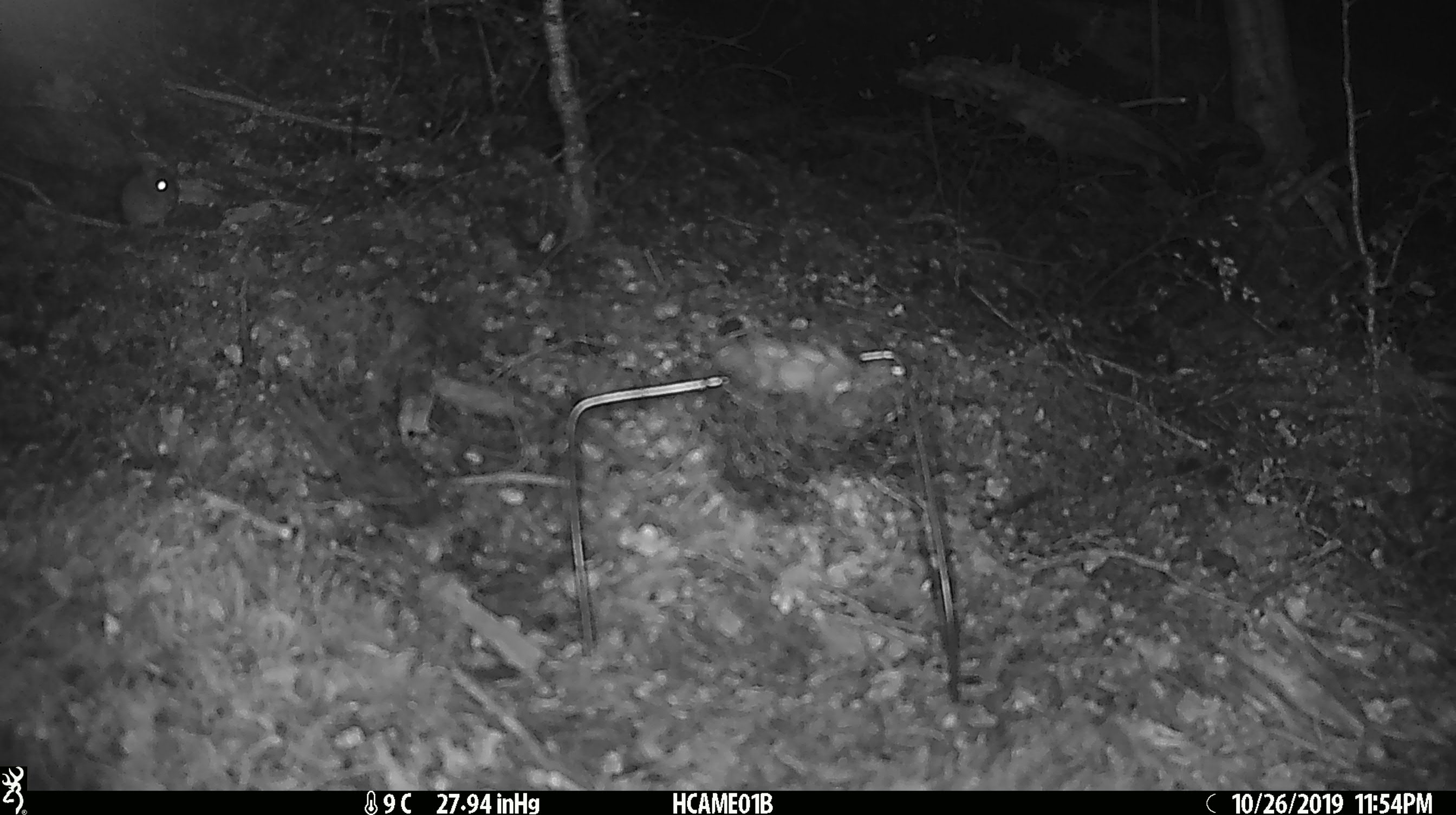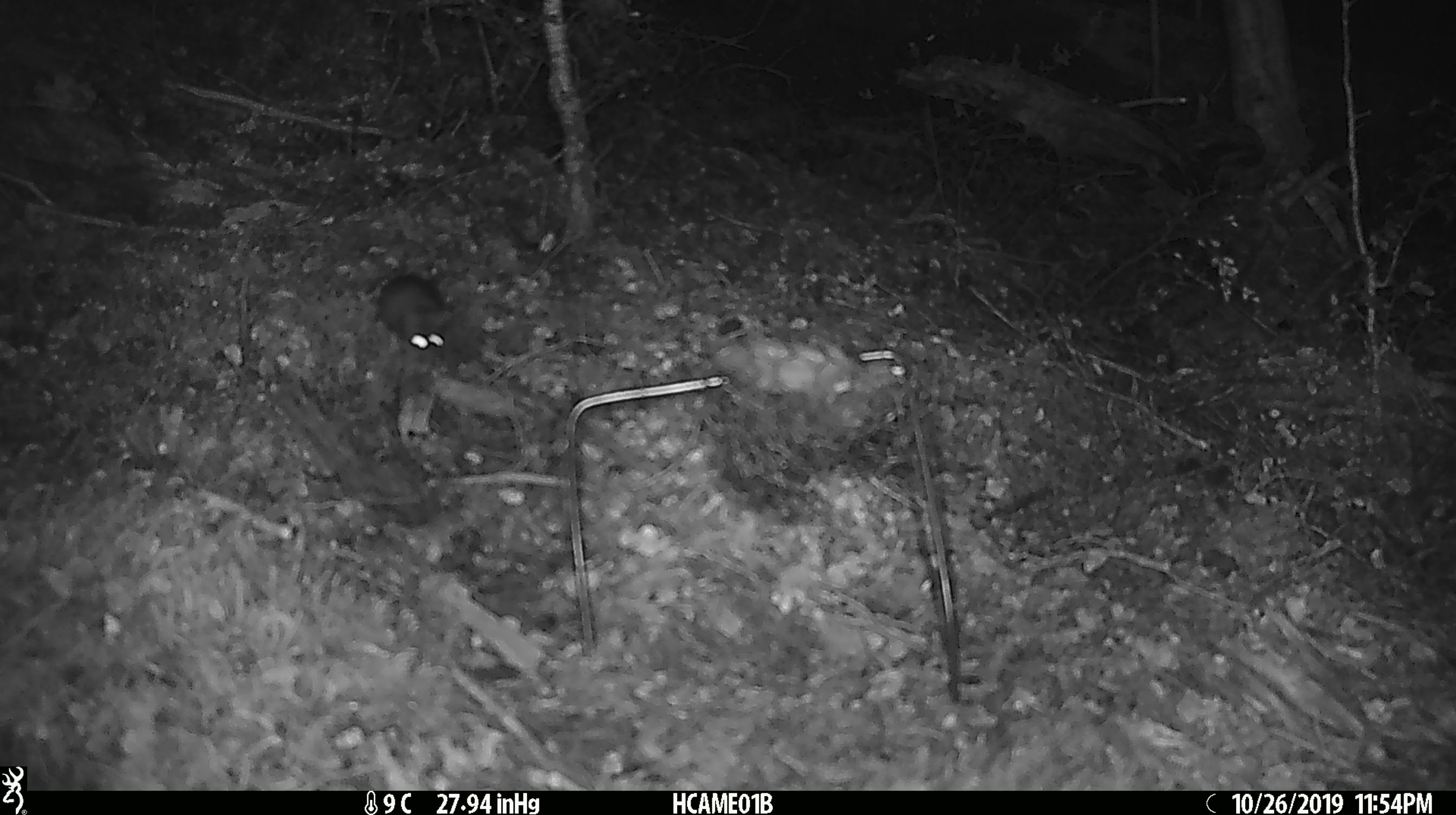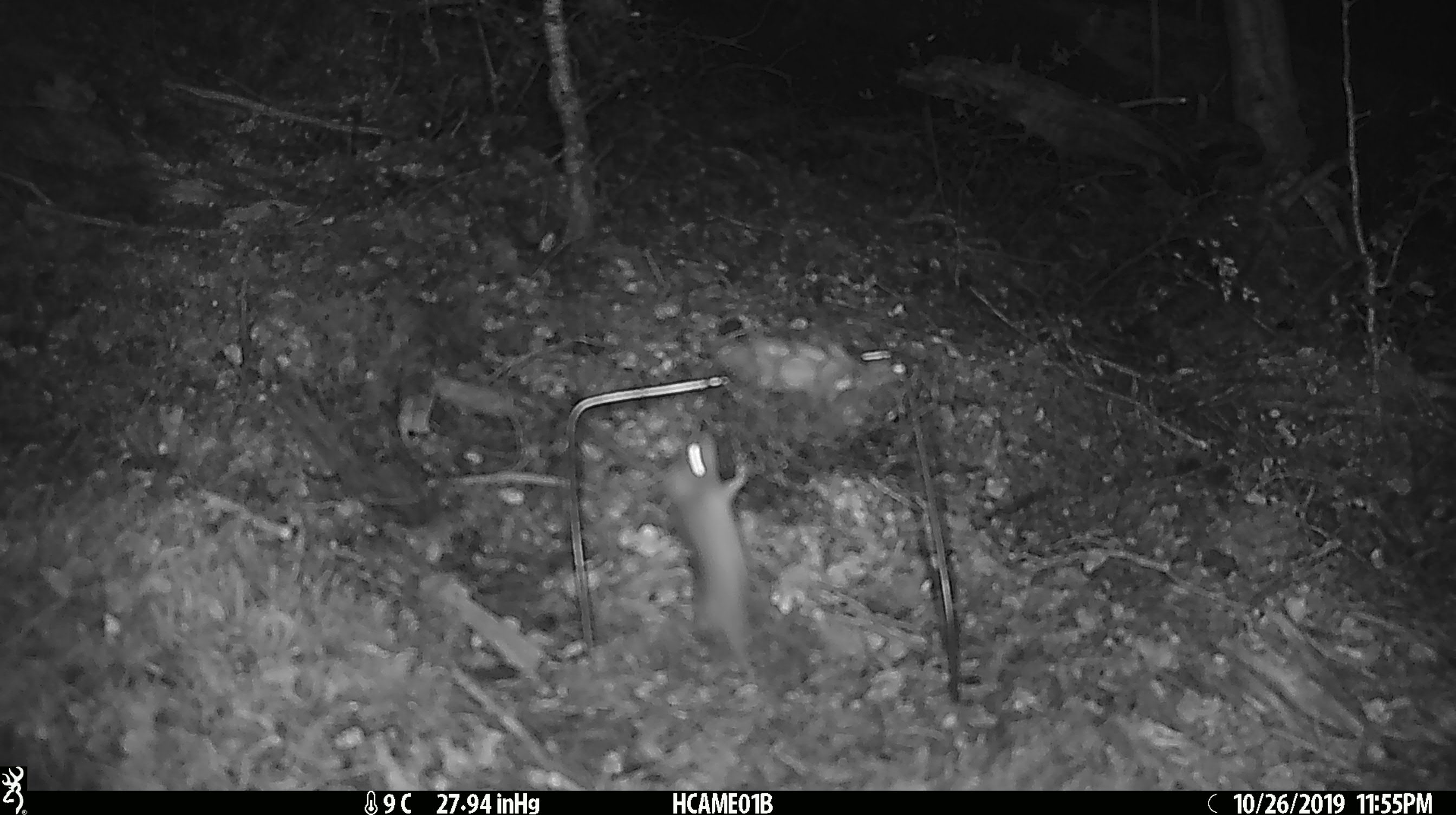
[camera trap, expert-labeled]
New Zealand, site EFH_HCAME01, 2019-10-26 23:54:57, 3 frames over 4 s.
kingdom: Animalia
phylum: Chordata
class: Mammalia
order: Rodentia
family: Muridae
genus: Mus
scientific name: Mus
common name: mouse